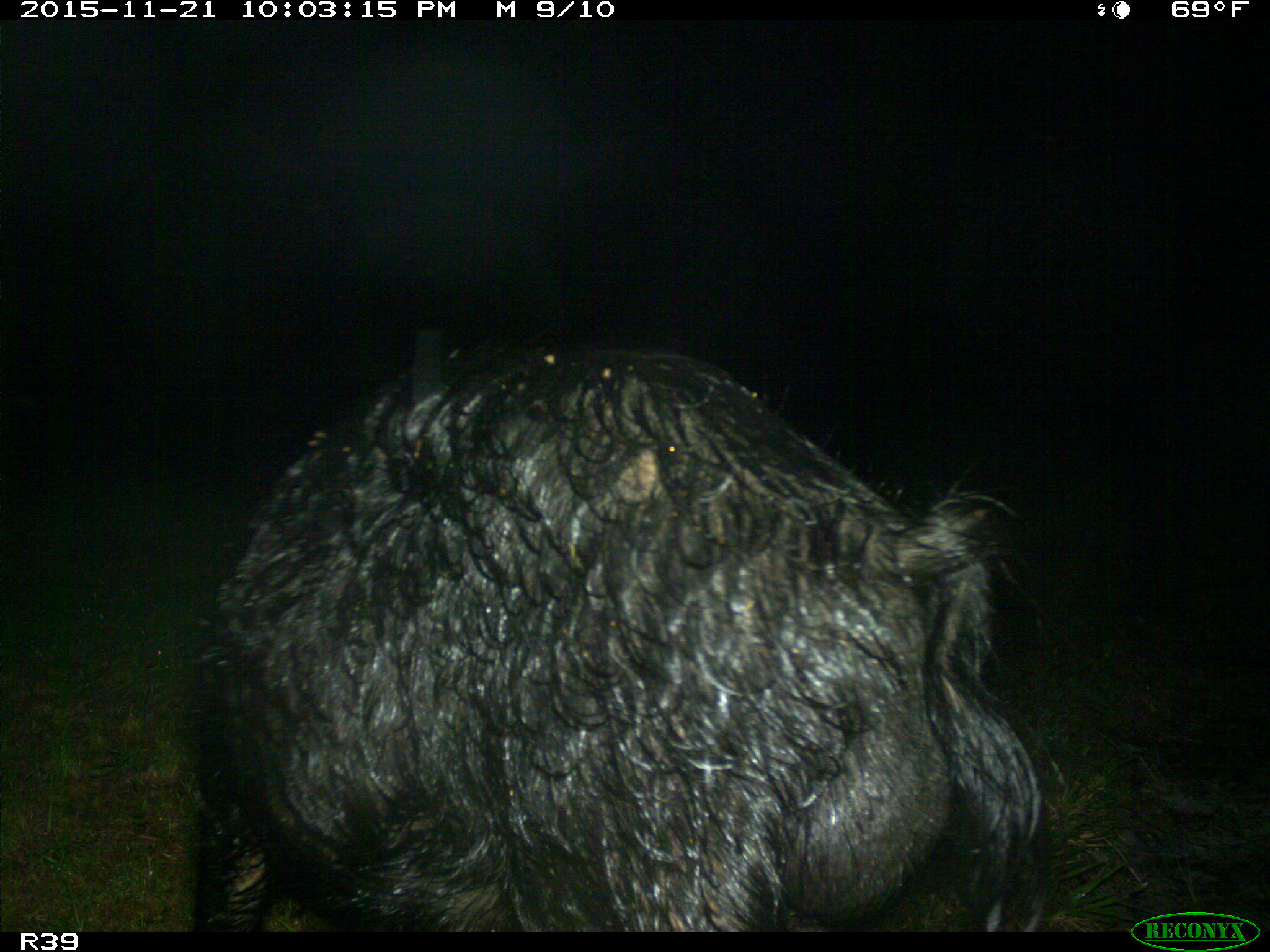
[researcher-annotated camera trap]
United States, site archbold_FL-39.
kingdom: Animalia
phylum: Chordata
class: Mammalia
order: Artiodactyla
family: Suidae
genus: Sus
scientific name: Sus scrofa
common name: wild boar